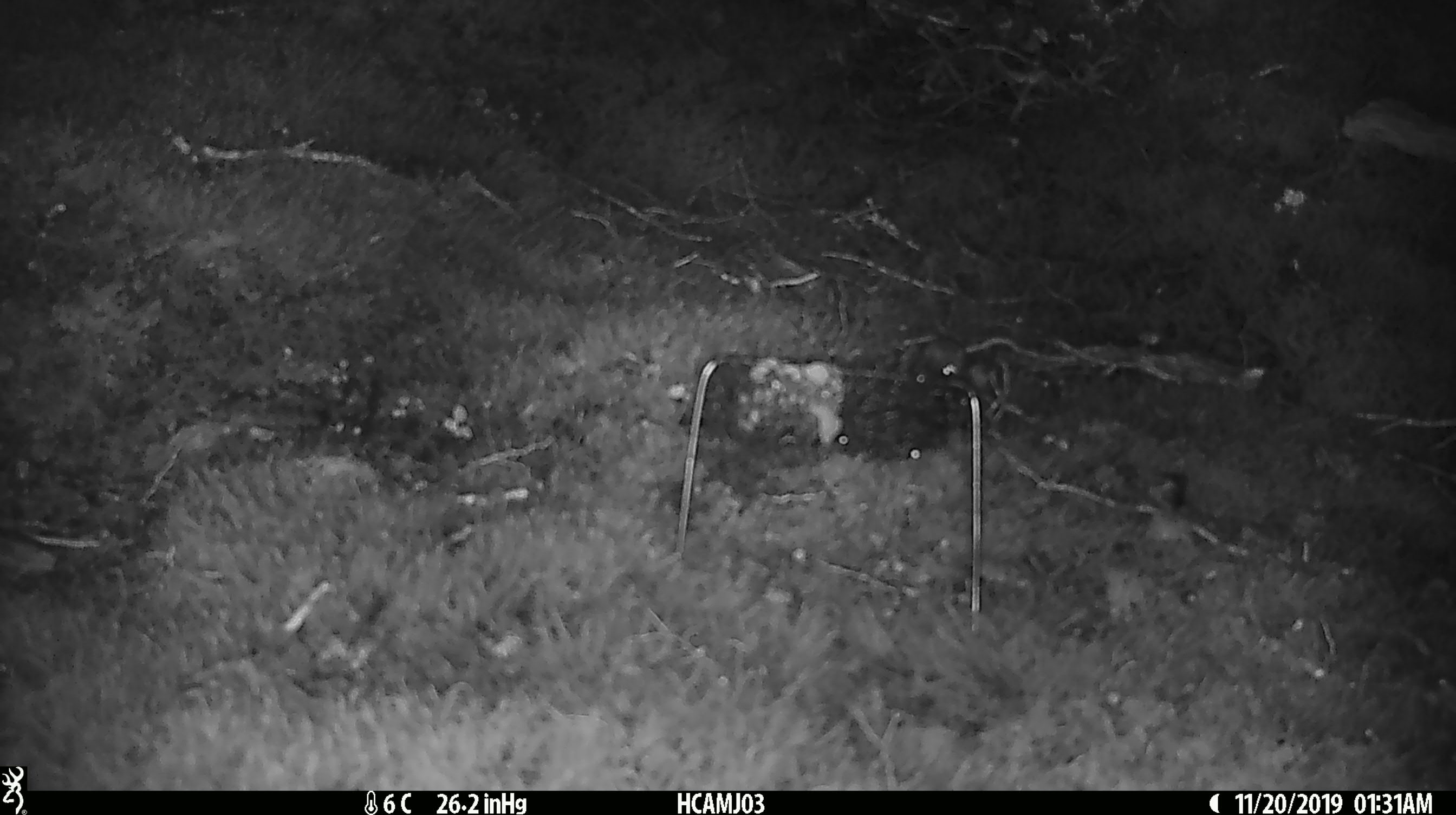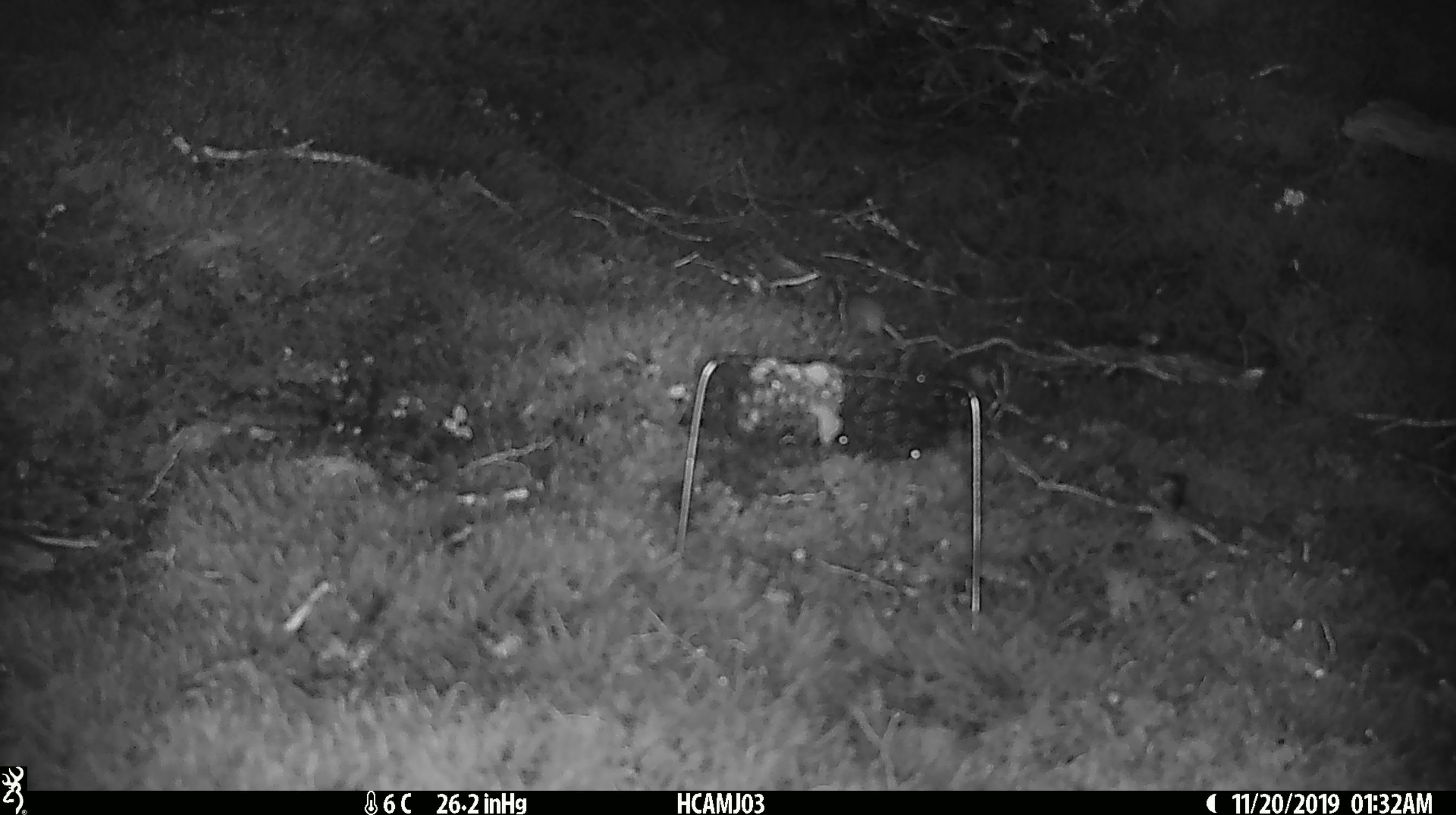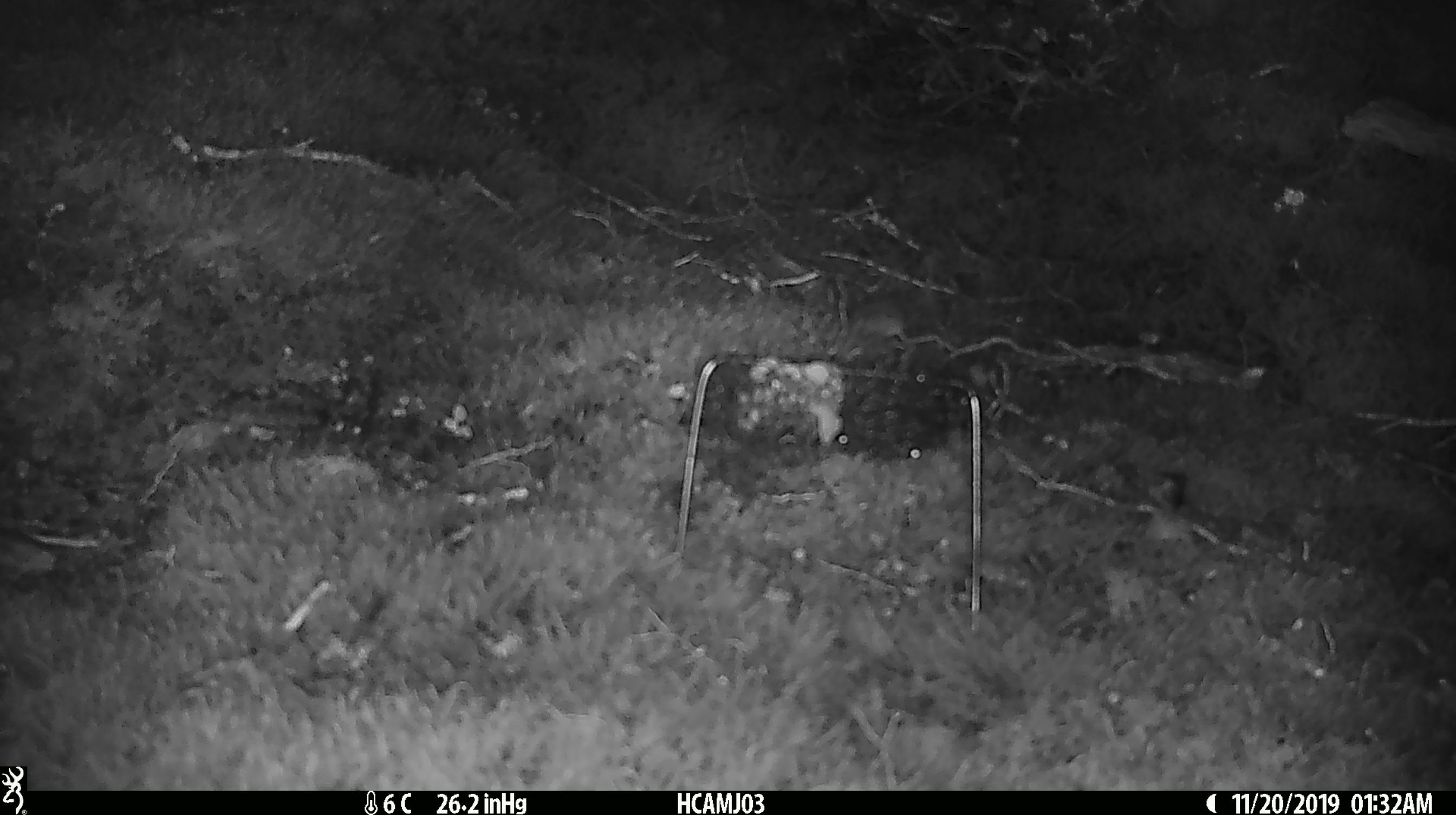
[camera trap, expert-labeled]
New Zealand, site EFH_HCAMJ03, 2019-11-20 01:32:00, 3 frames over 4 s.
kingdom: Animalia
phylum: Chordata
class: Mammalia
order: Rodentia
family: Muridae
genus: Mus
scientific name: Mus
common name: mouse